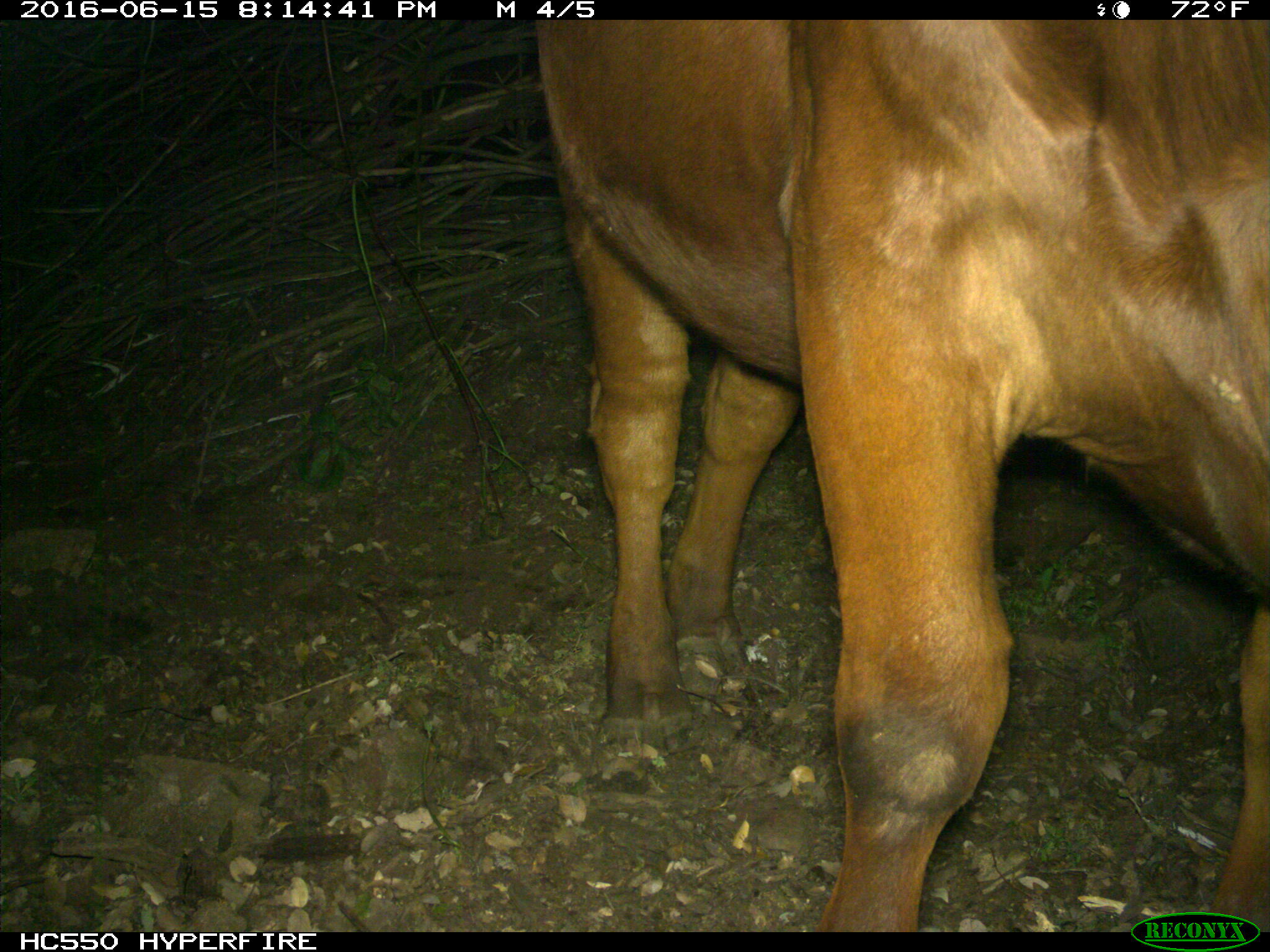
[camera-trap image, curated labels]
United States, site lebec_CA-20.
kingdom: Animalia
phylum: Chordata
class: Mammalia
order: Artiodactyla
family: Bovidae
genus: Bos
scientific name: Bos taurus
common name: domestic cow